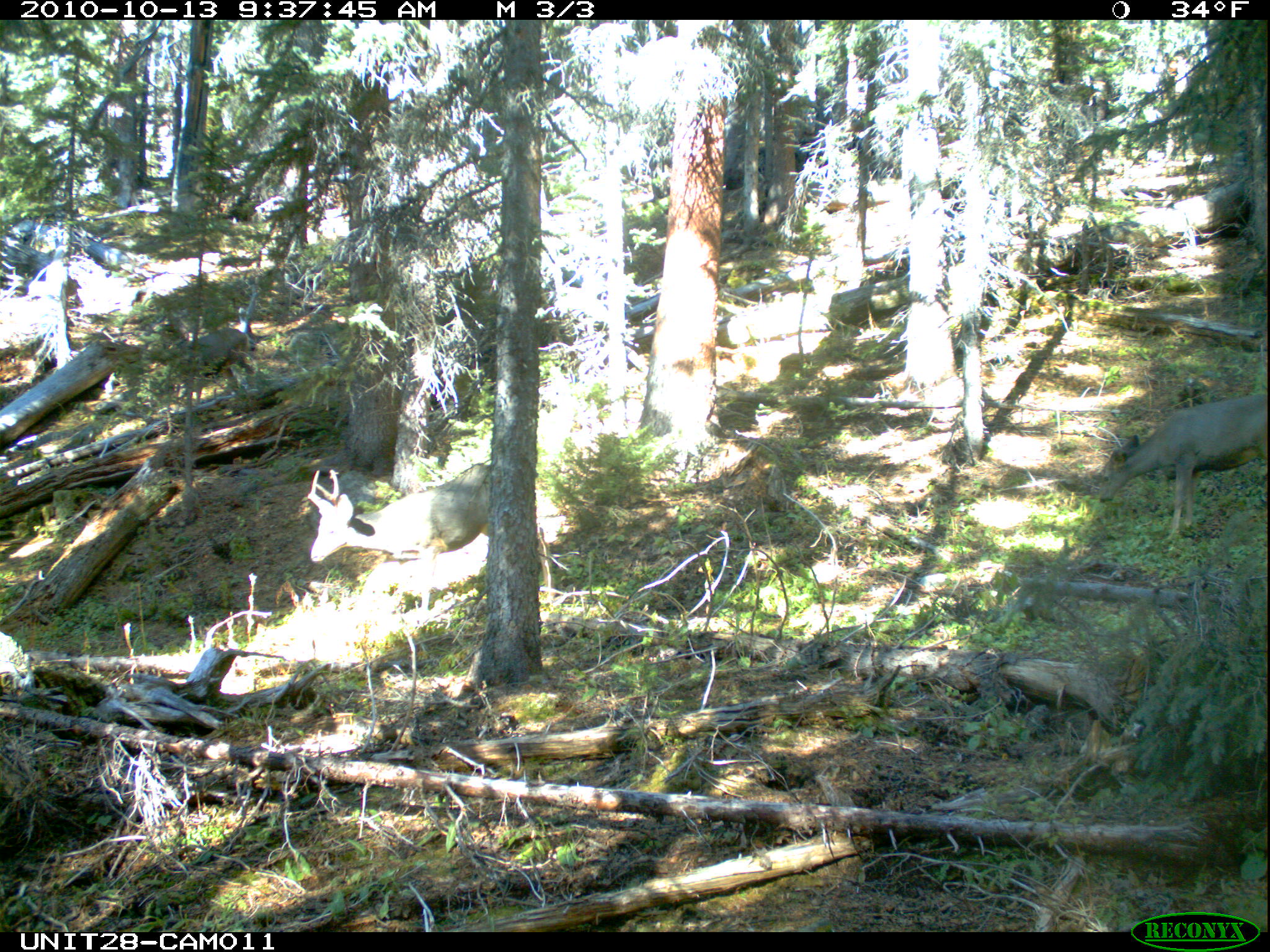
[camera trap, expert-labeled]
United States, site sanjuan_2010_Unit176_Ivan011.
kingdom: Animalia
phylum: Chordata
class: Mammalia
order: Artiodactyla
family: Cervidae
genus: Odocoileus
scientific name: Odocoileus hemionus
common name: mule deer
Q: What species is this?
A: Odocoileus hemionus (mule deer).